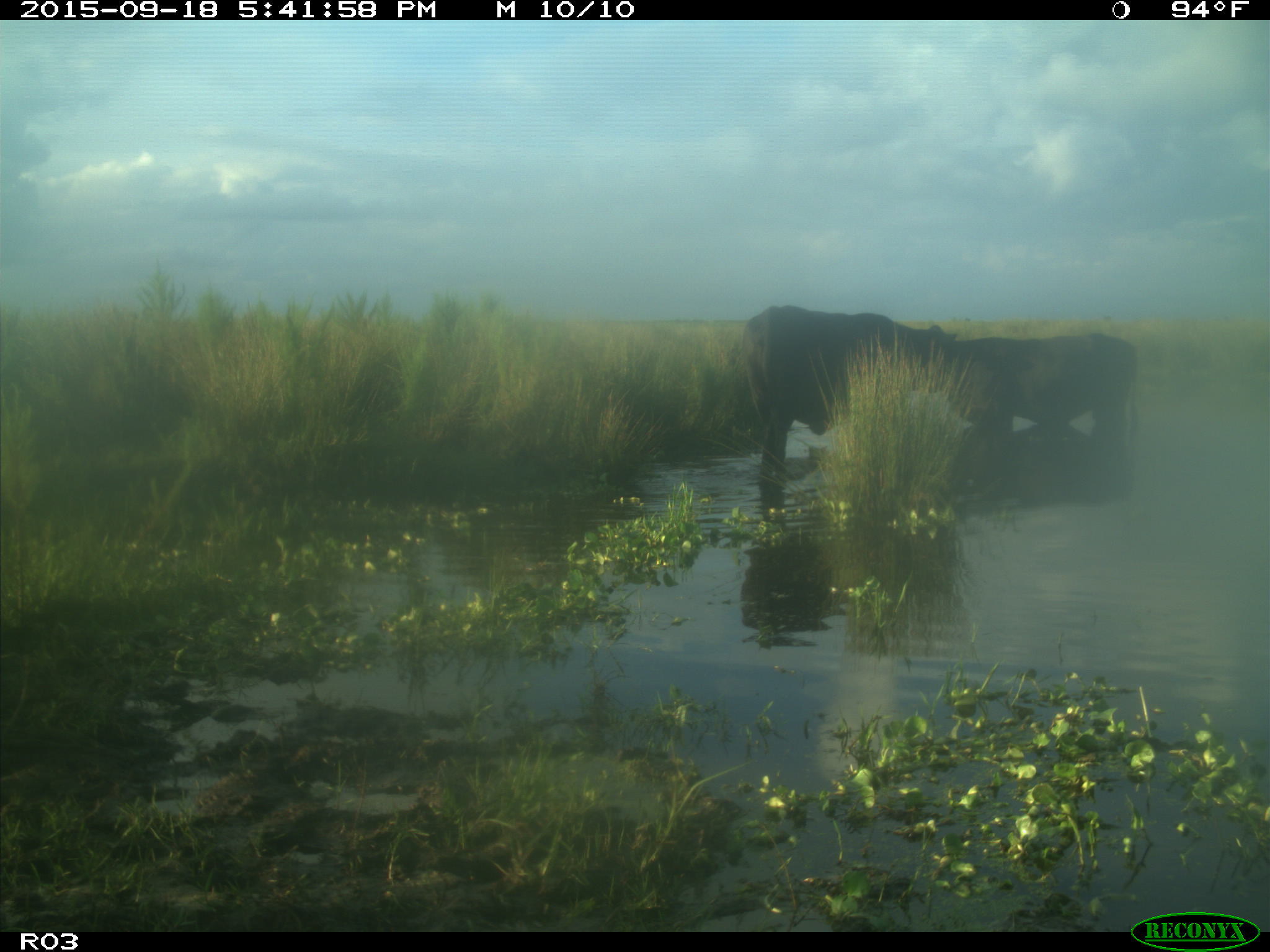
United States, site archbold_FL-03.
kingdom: Animalia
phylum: Chordata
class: Mammalia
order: Artiodactyla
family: Bovidae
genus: Bos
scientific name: Bos taurus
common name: domestic cow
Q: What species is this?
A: Bos taurus (domestic cow).